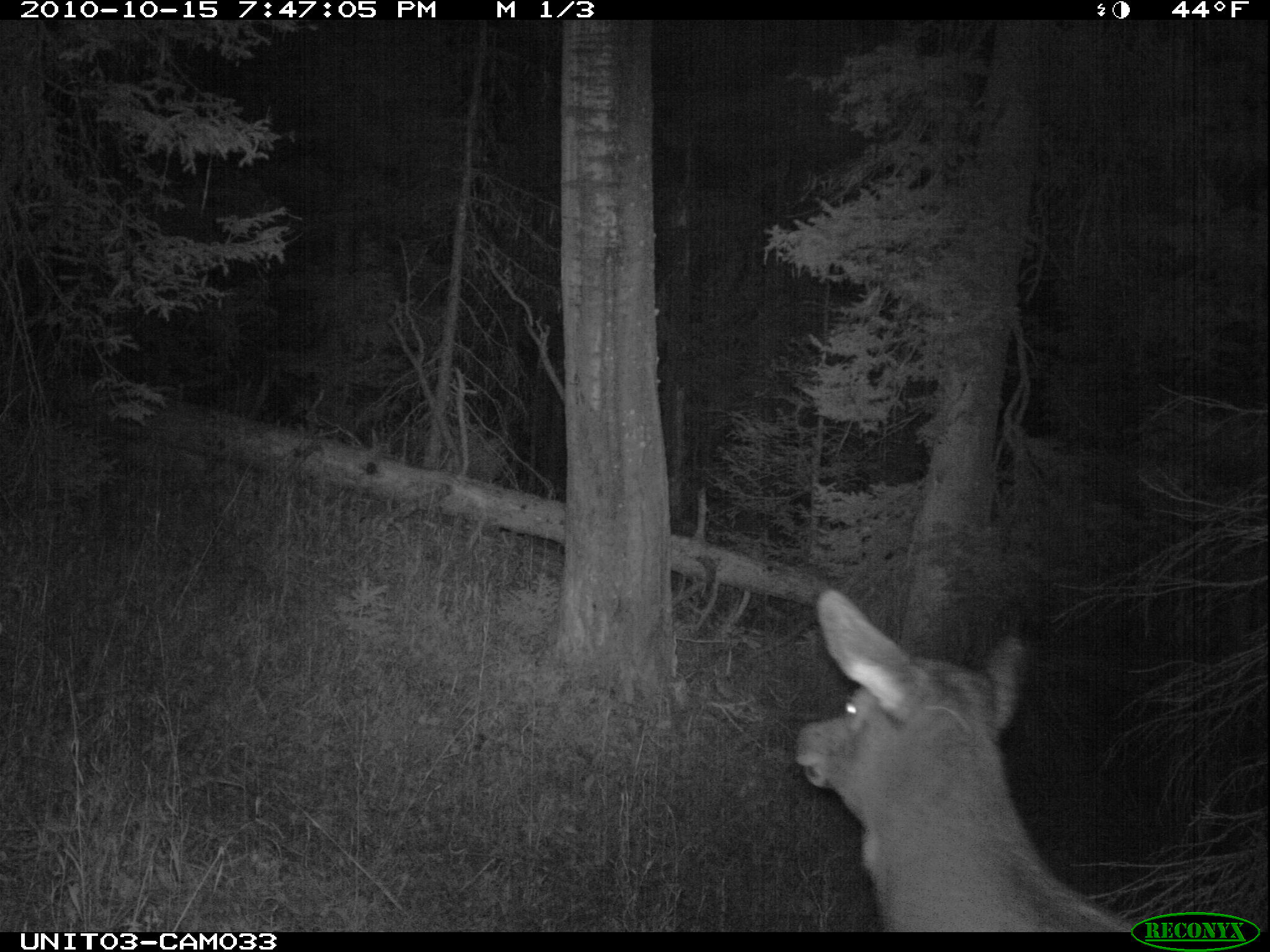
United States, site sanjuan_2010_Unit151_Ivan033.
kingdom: Animalia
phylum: Chordata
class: Mammalia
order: Artiodactyla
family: Cervidae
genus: Cervus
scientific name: Cervus elaphus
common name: red deer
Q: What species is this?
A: Cervus elaphus (red deer).